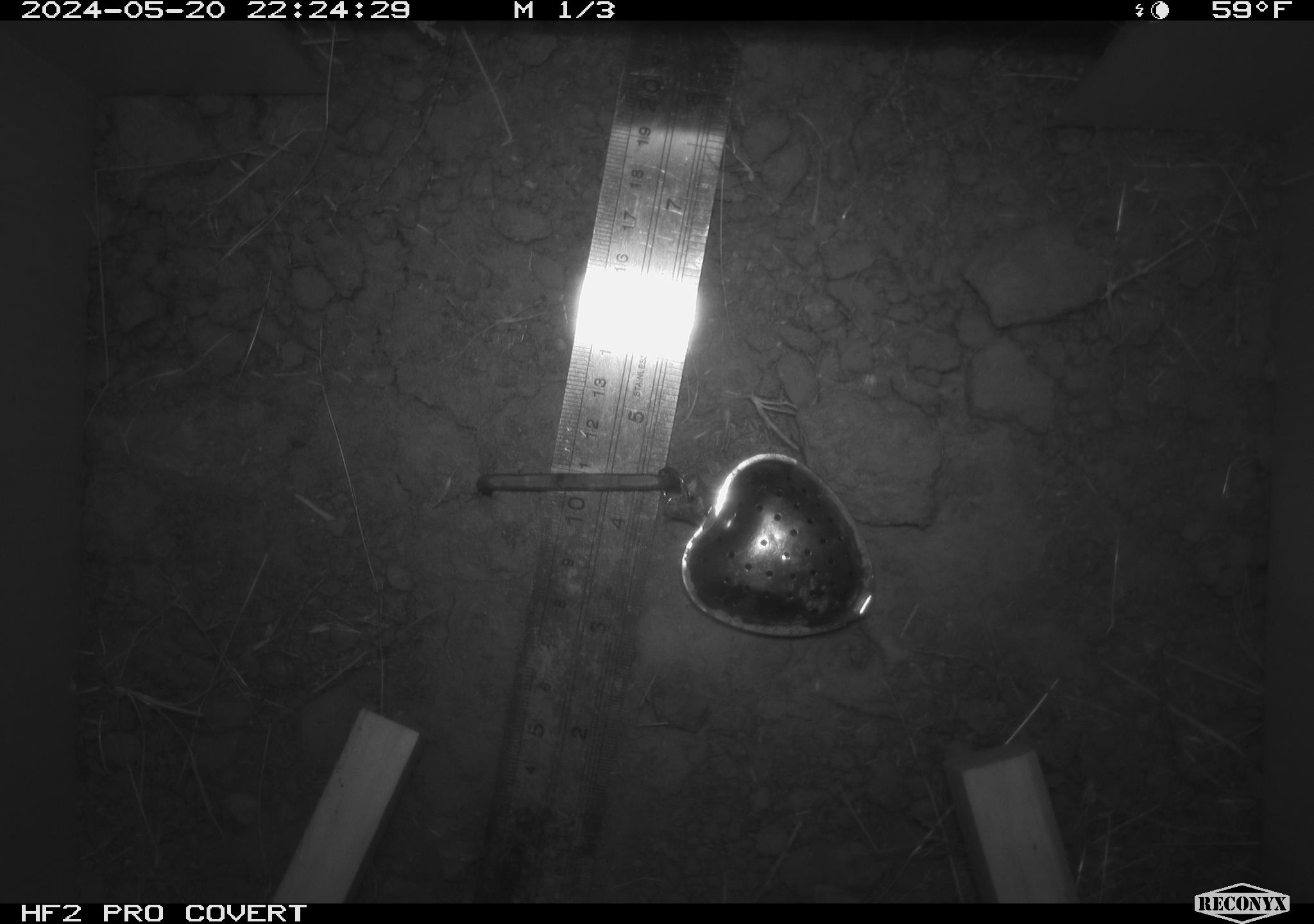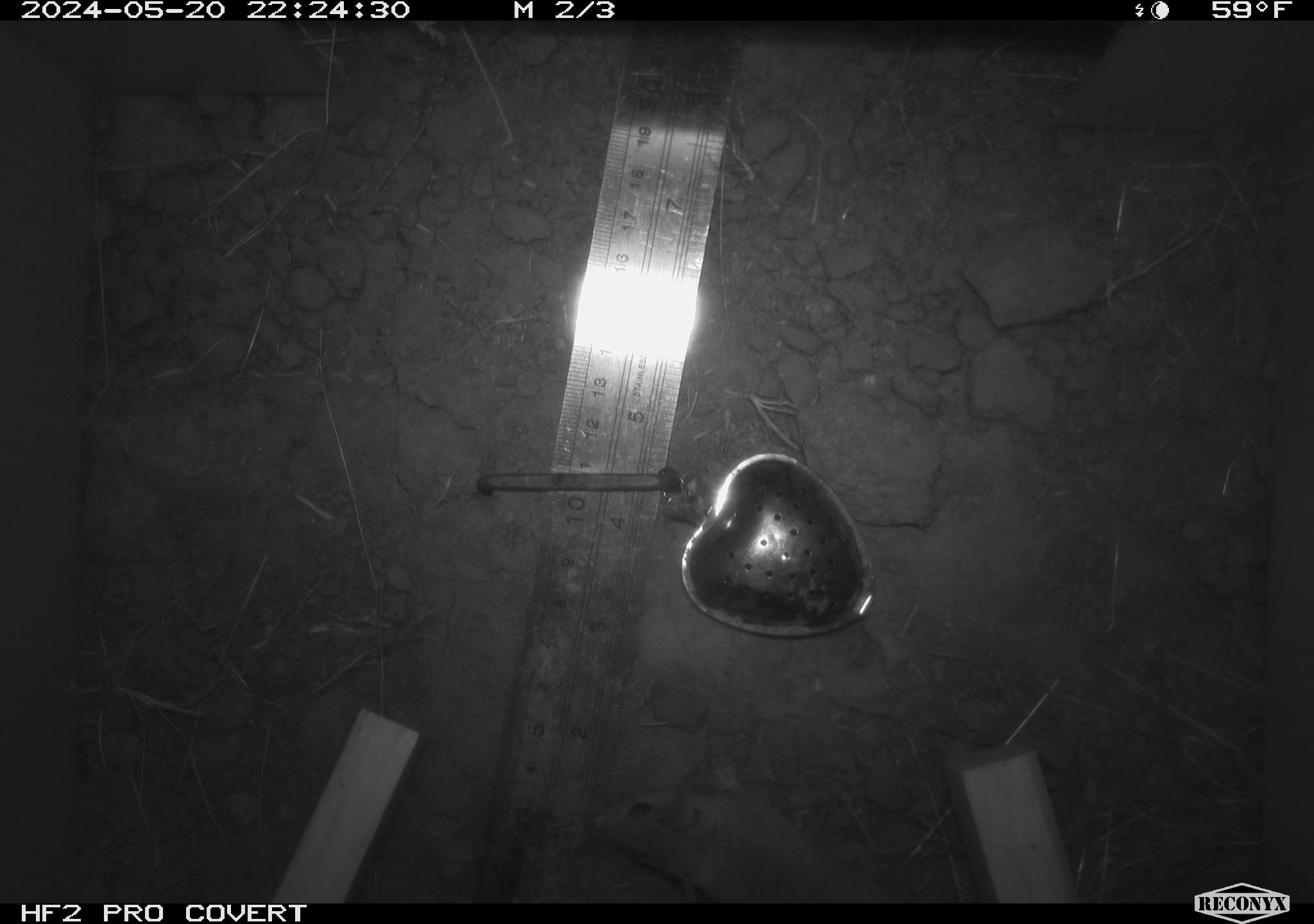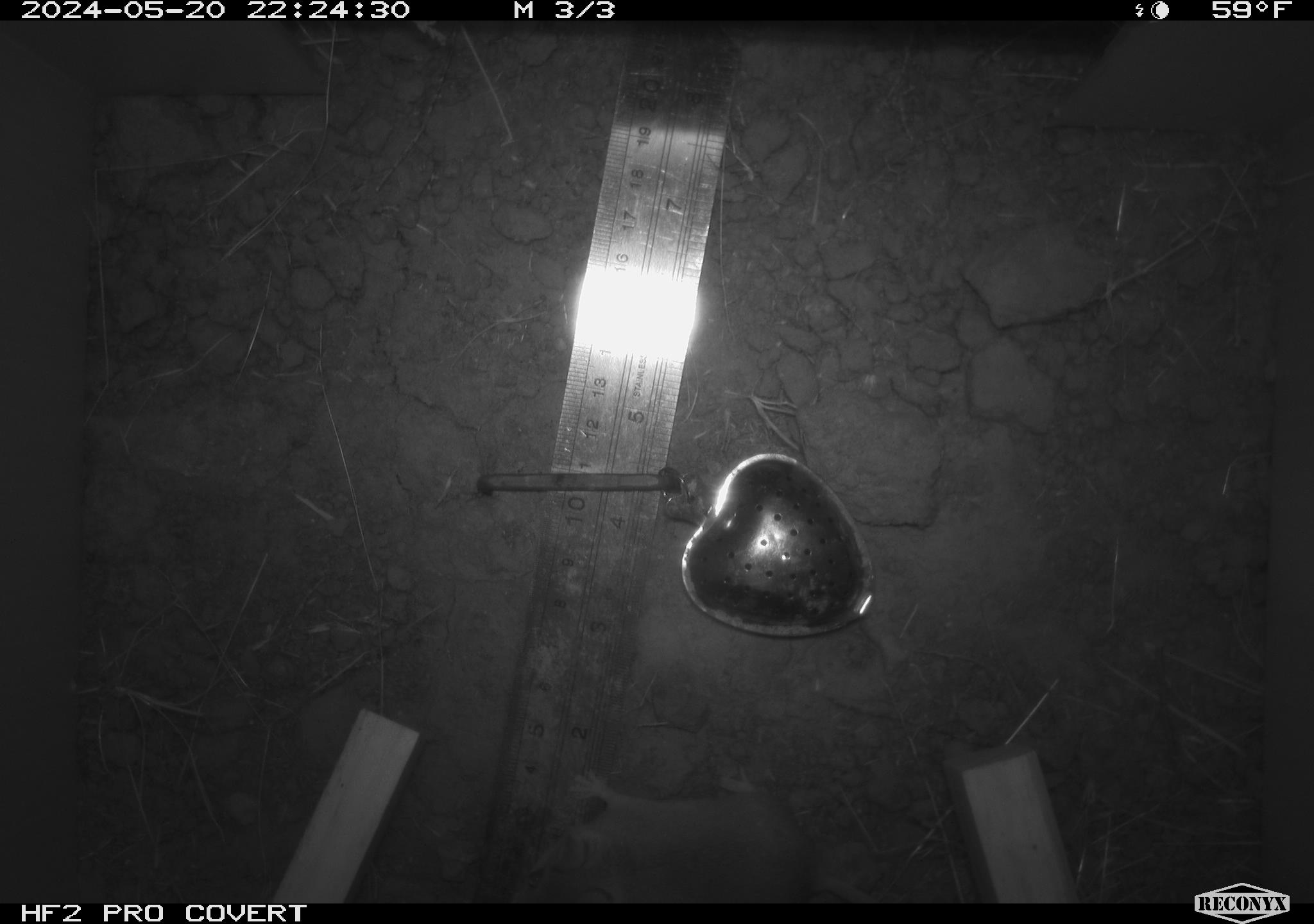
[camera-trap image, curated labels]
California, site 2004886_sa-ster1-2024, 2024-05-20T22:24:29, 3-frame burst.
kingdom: Animalia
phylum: Chordata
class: Mammalia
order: Rodentia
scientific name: Rodentia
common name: mouse species